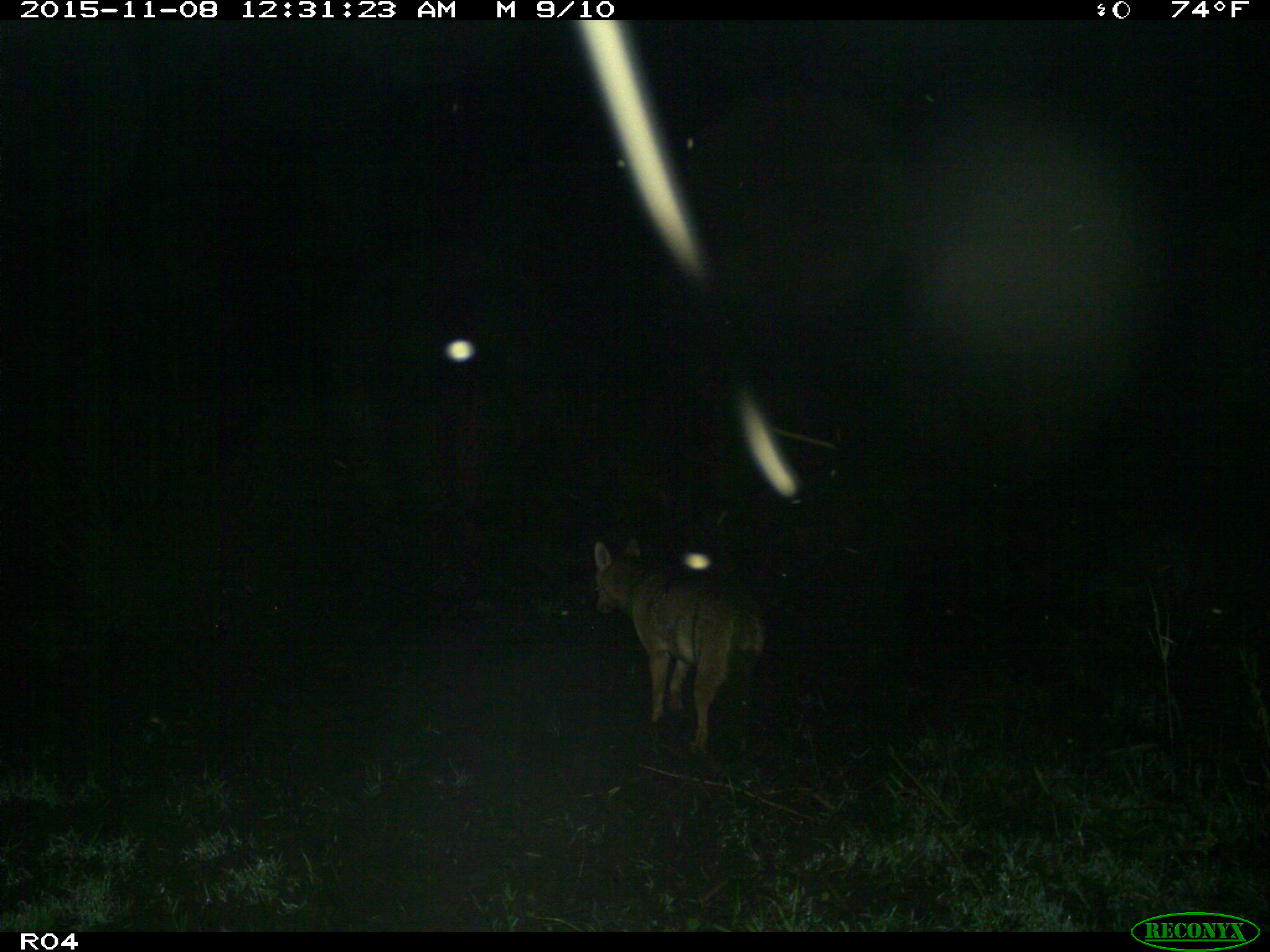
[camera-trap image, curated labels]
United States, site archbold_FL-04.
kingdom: Animalia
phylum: Chordata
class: Mammalia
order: Carnivora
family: Canidae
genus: Canis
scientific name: Canis latrans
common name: coyote